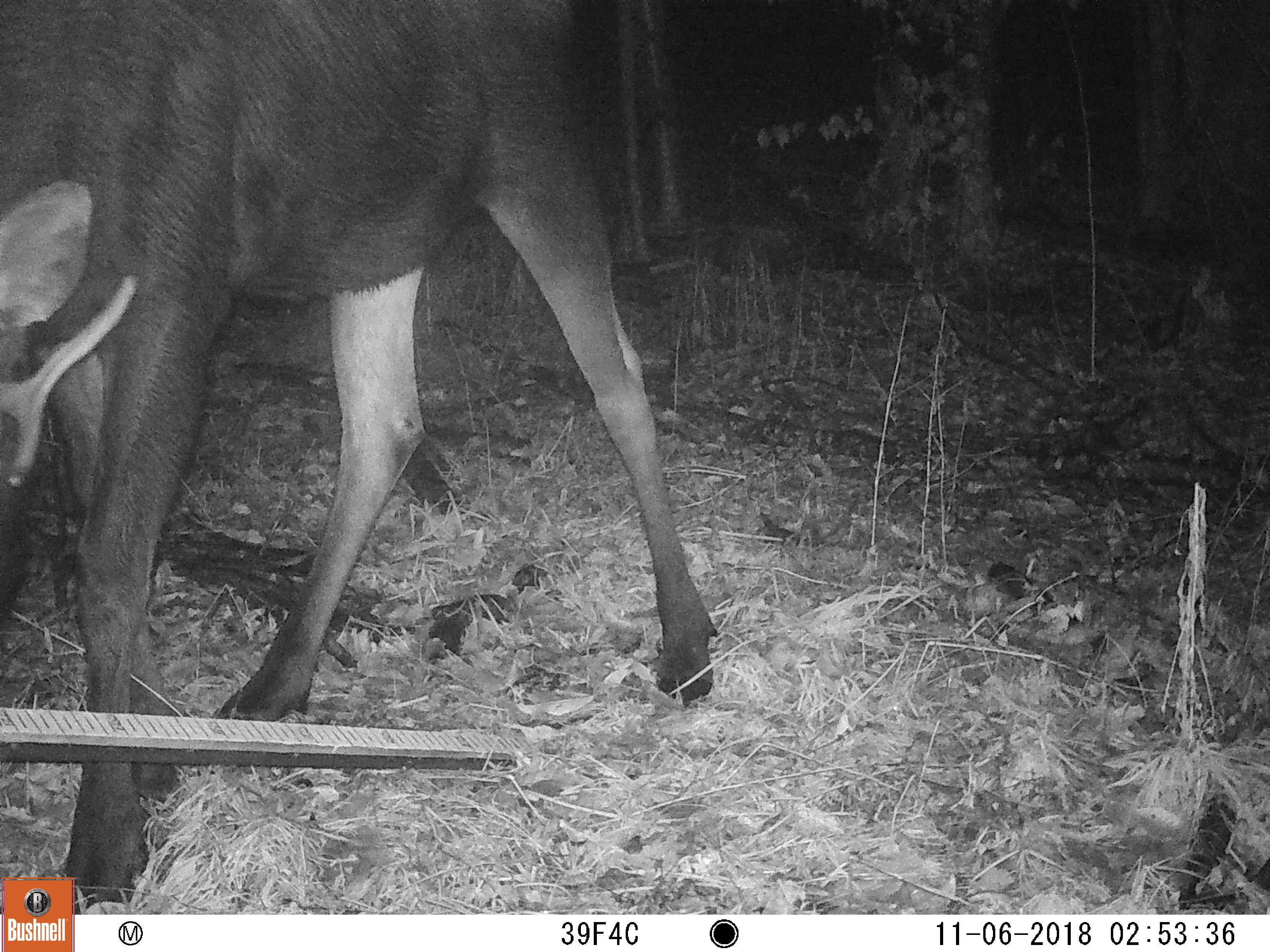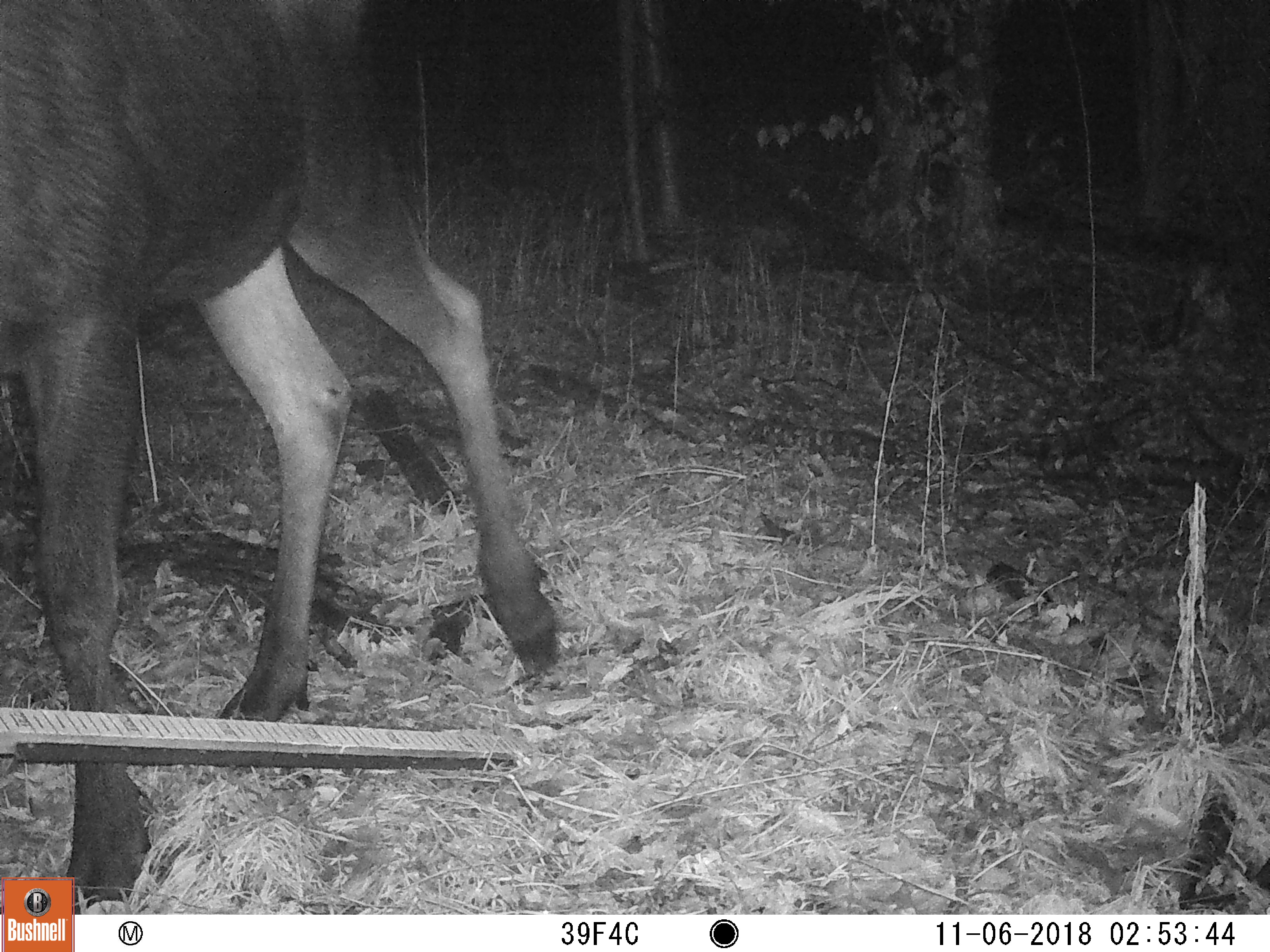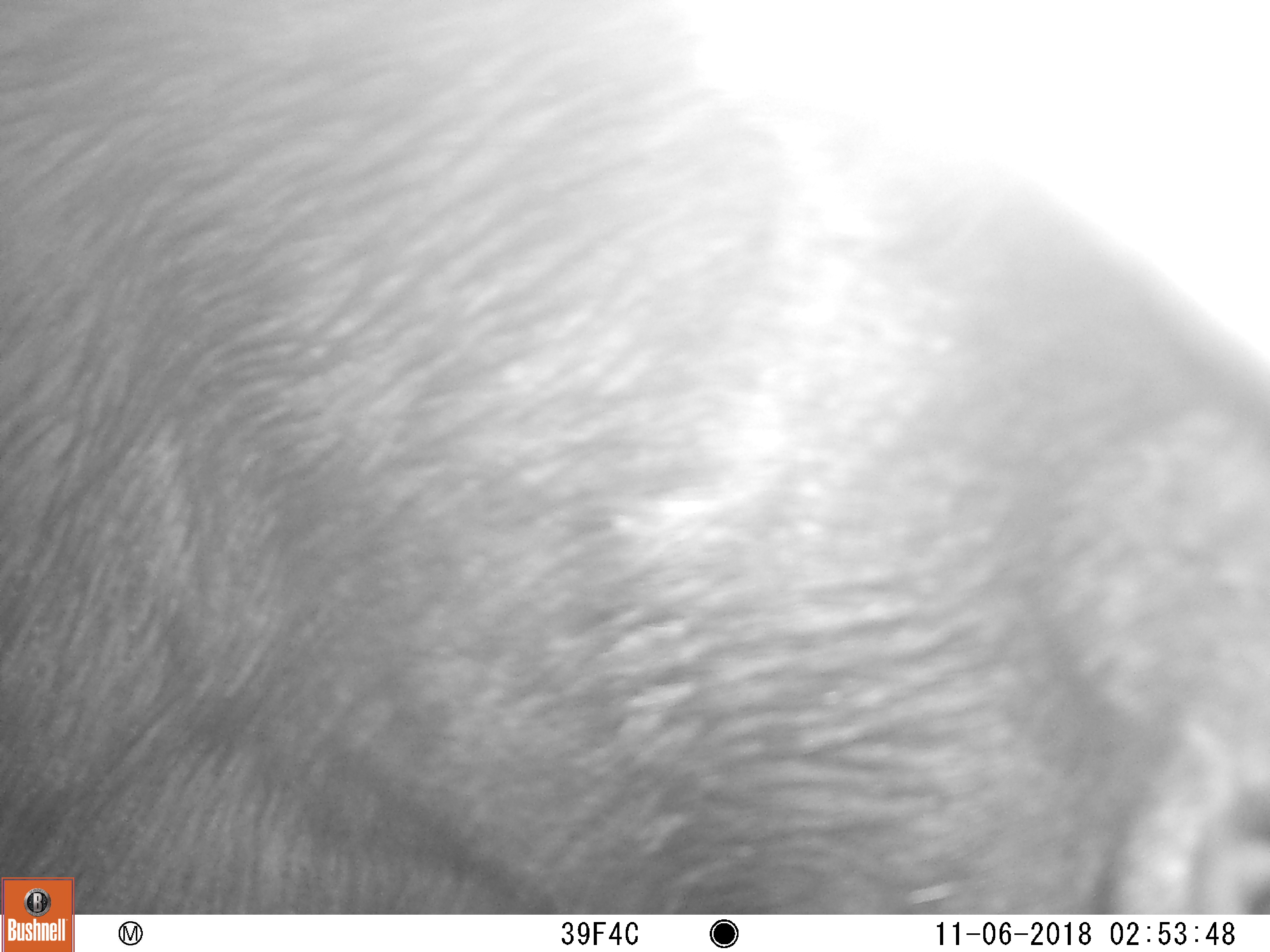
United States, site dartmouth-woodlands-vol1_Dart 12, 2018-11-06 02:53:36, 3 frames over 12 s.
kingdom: Animalia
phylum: Chordata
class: Mammalia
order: Artiodactyla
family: Cervidae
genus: Alces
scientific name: Alces alces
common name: moose